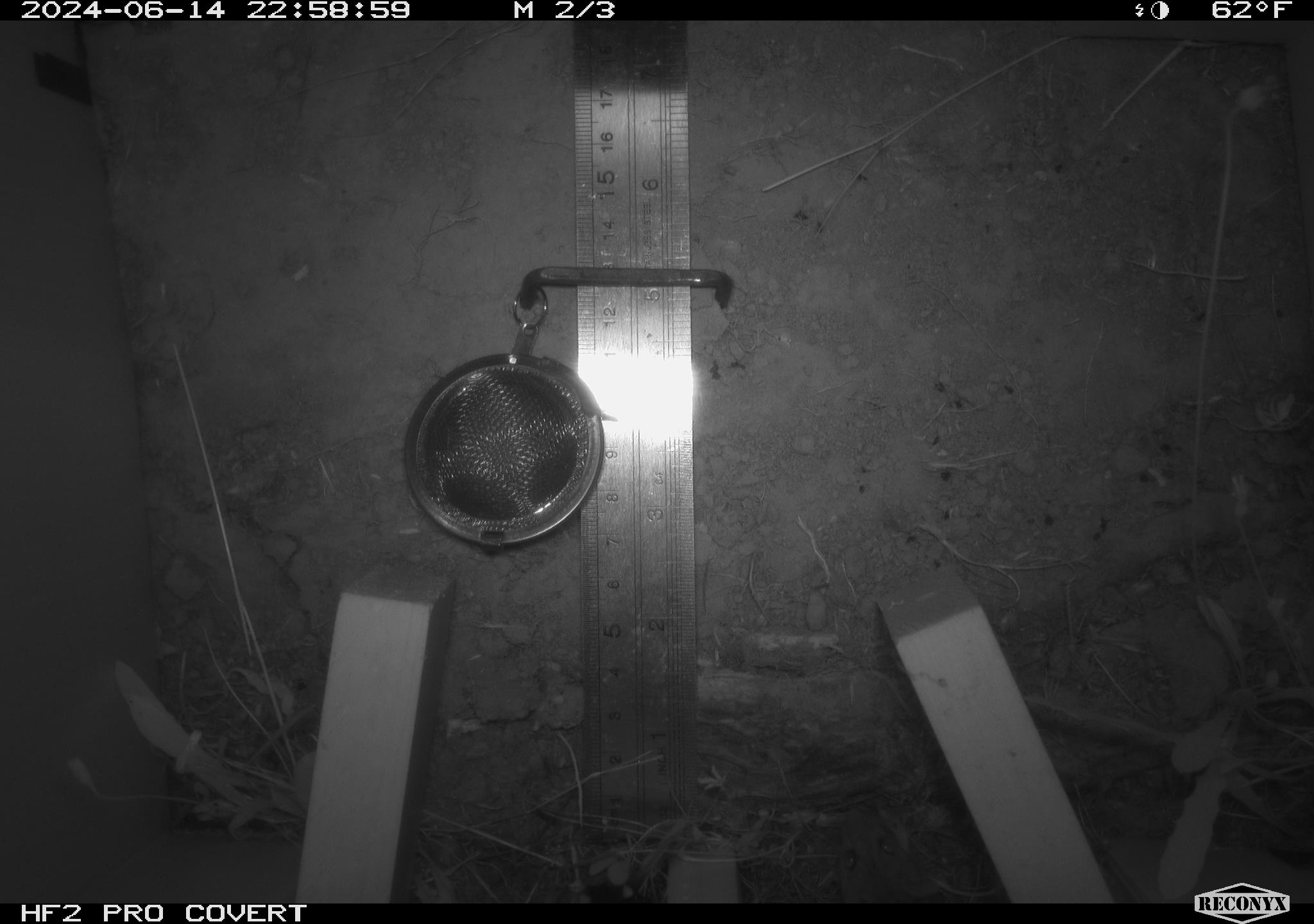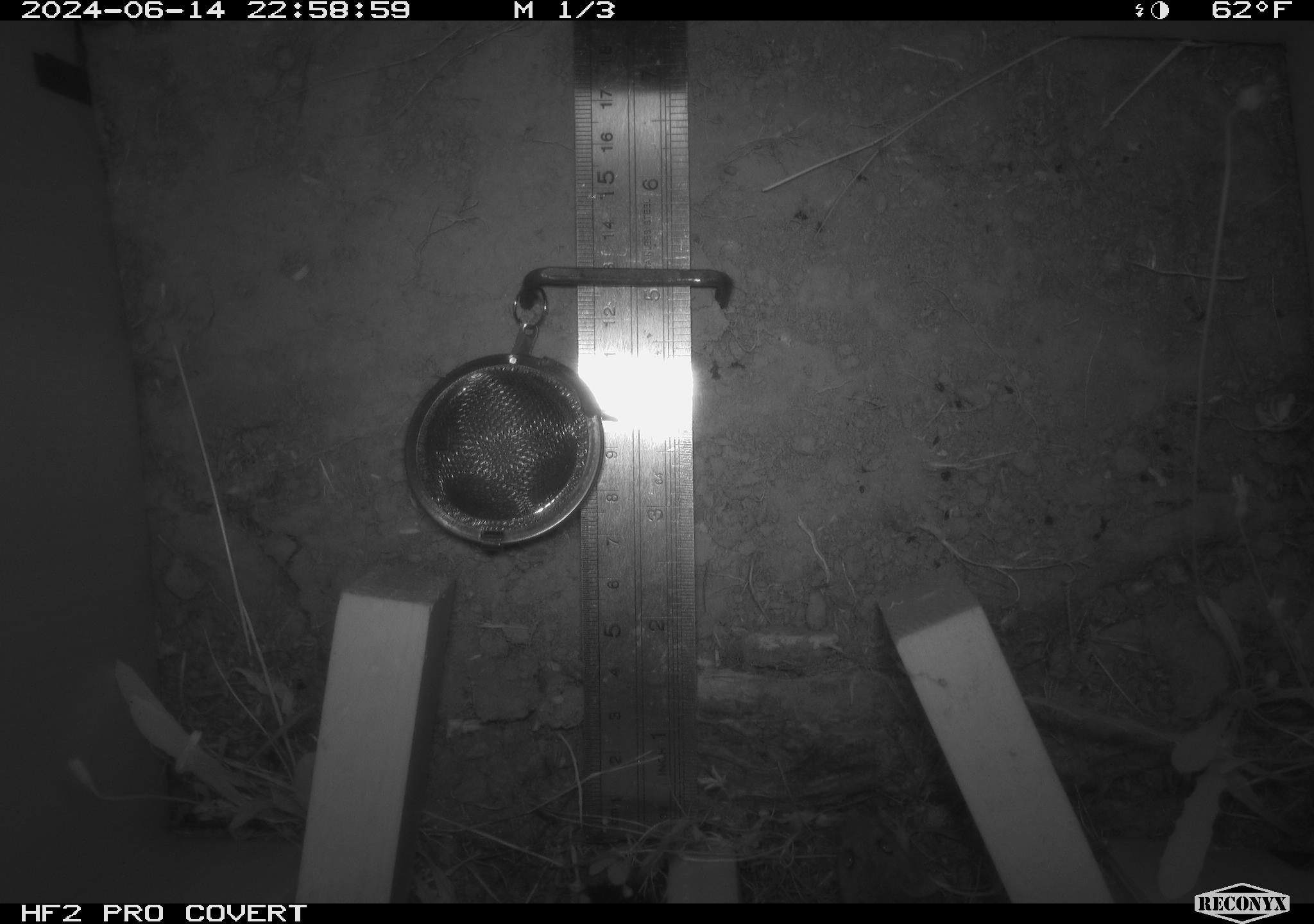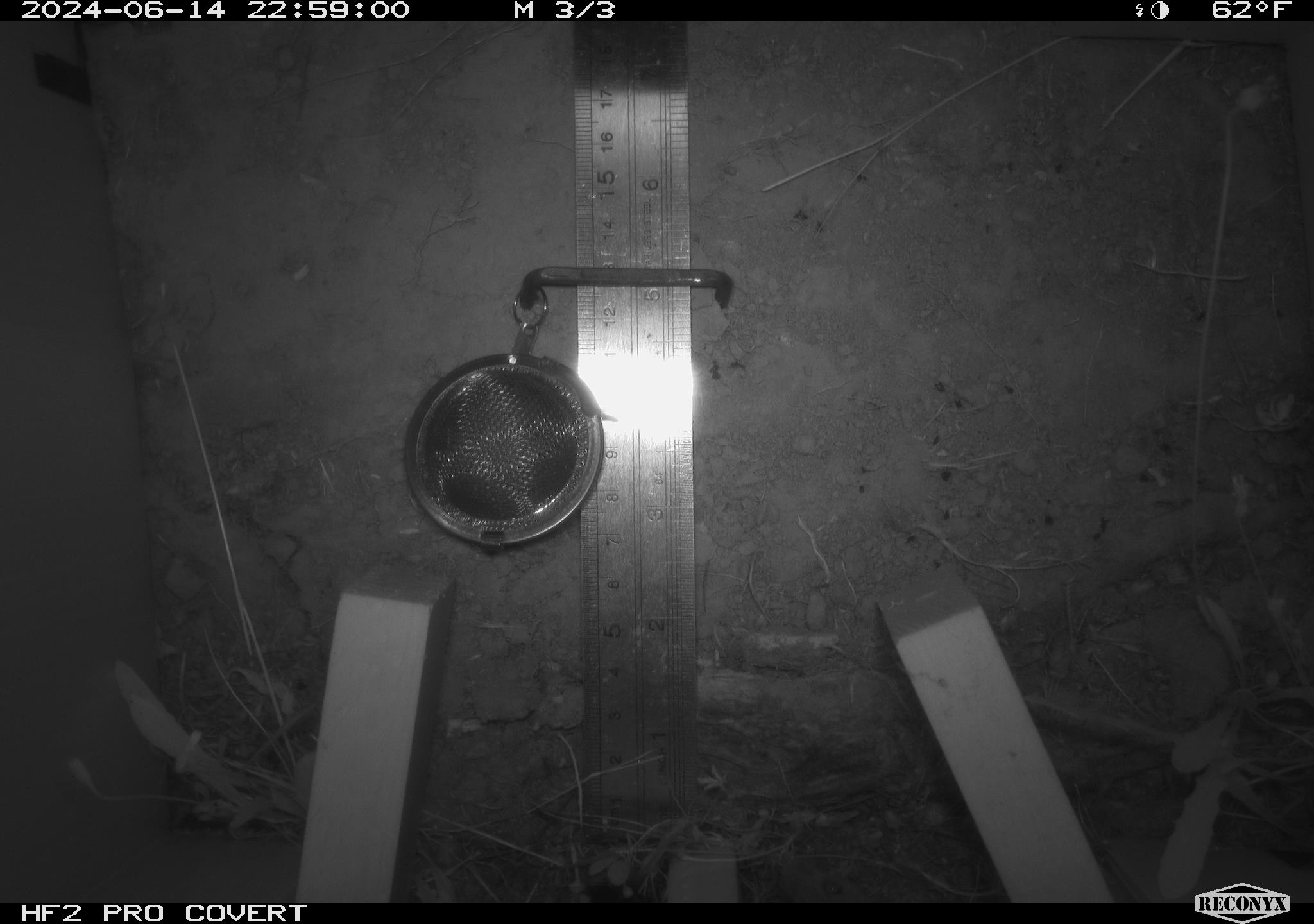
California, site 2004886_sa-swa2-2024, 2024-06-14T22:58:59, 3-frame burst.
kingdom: Animalia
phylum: Chordata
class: Mammalia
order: Rodentia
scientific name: Rodentia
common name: mouse species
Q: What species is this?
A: Mouse species (Rodentia).